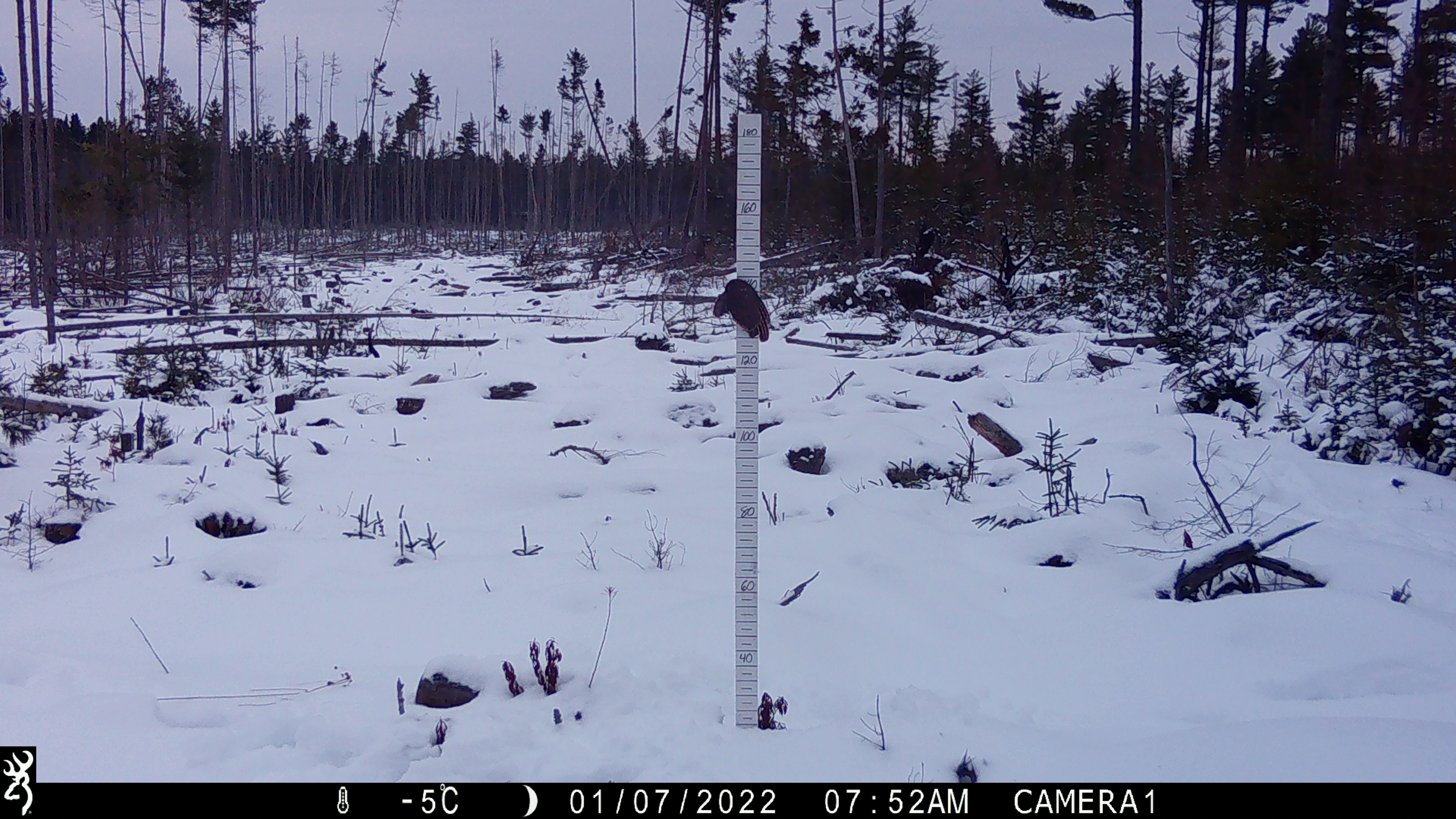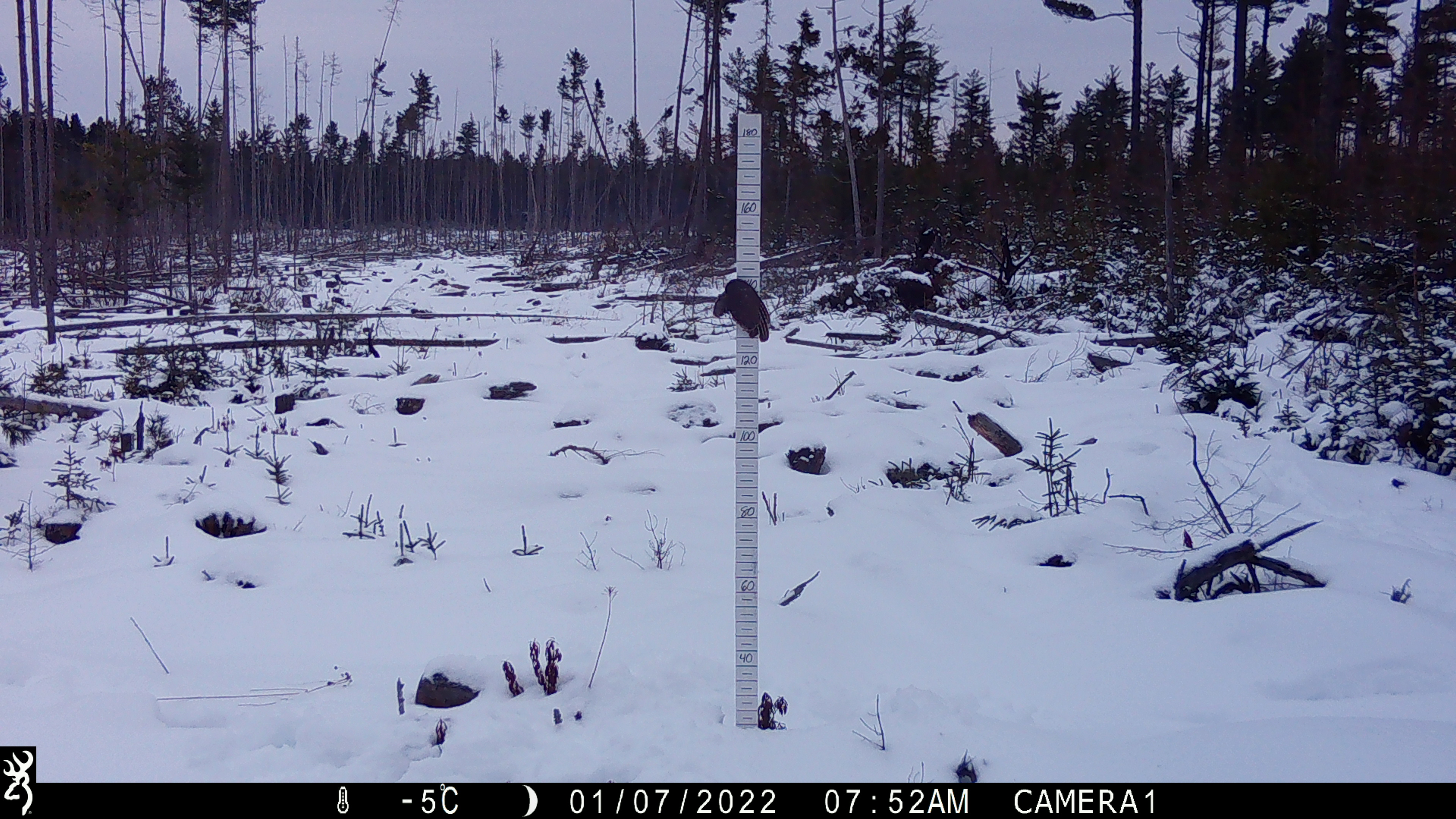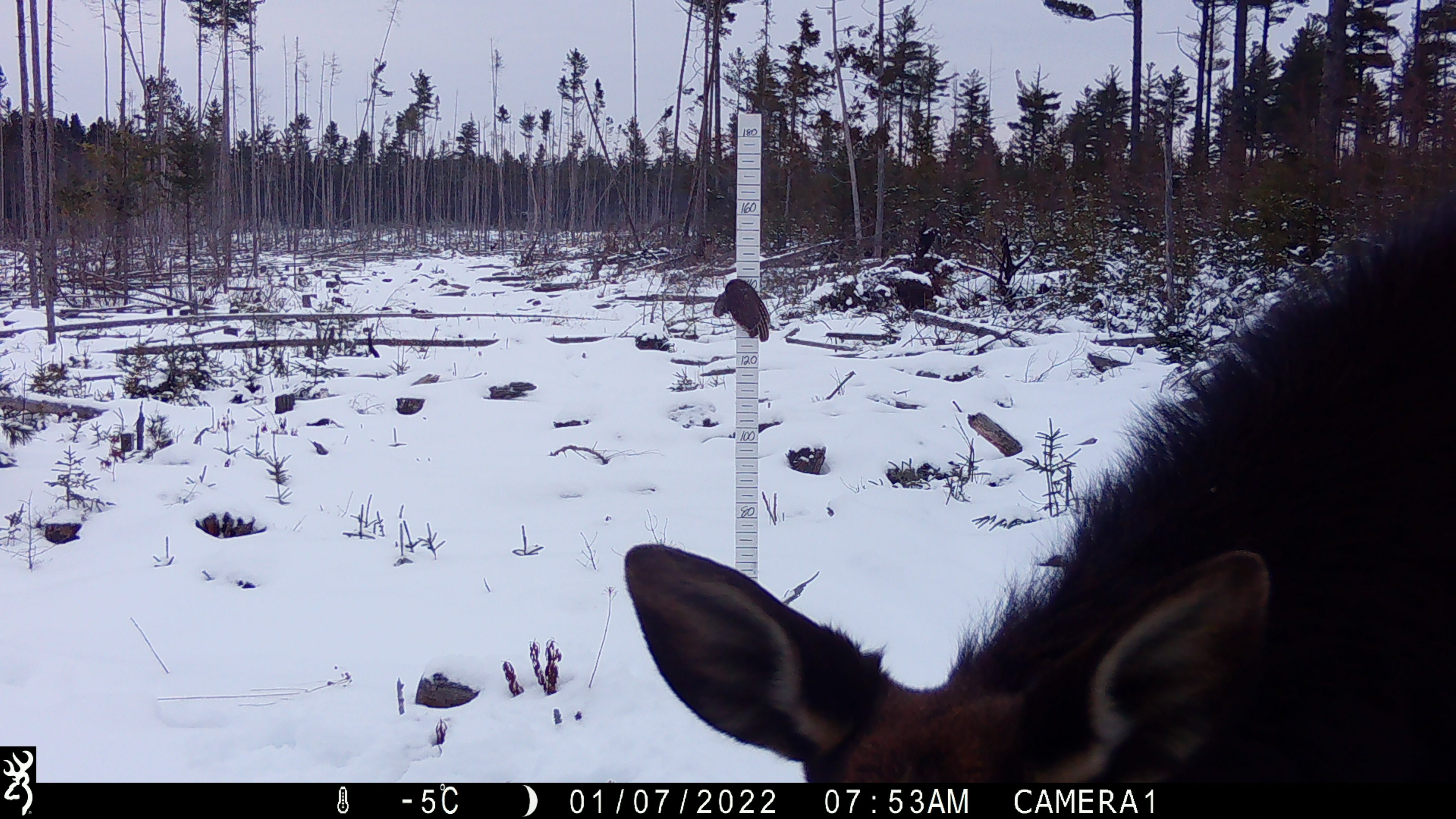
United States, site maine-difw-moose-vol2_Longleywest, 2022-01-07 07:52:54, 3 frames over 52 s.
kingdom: Animalia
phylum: Chordata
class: Mammalia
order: Artiodactyla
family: Cervidae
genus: Alces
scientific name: Alces alces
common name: moose